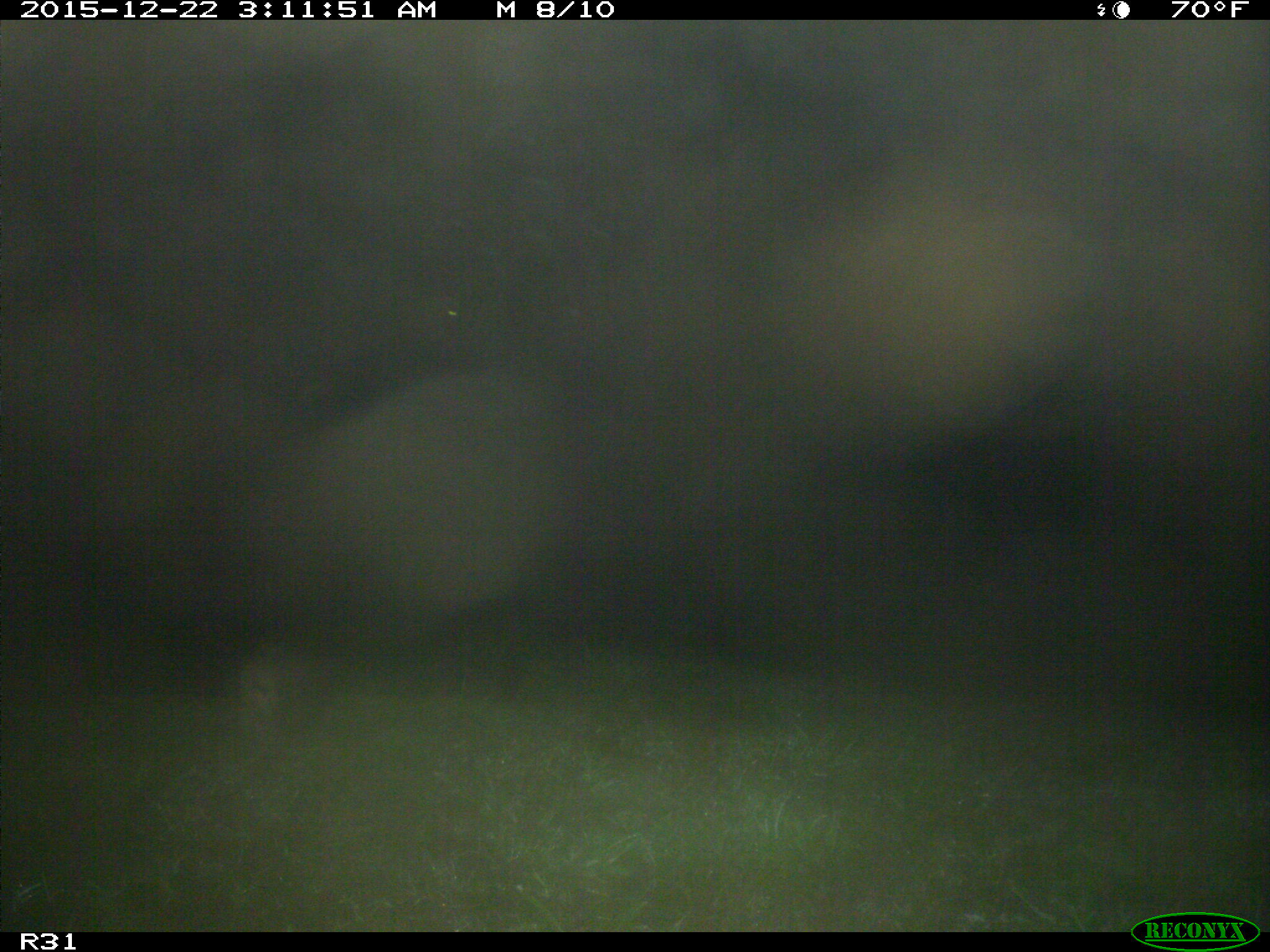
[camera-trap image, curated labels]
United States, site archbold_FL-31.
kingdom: Animalia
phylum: Chordata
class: Mammalia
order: Artiodactyla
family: Bovidae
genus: Bos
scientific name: Bos taurus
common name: domestic cow